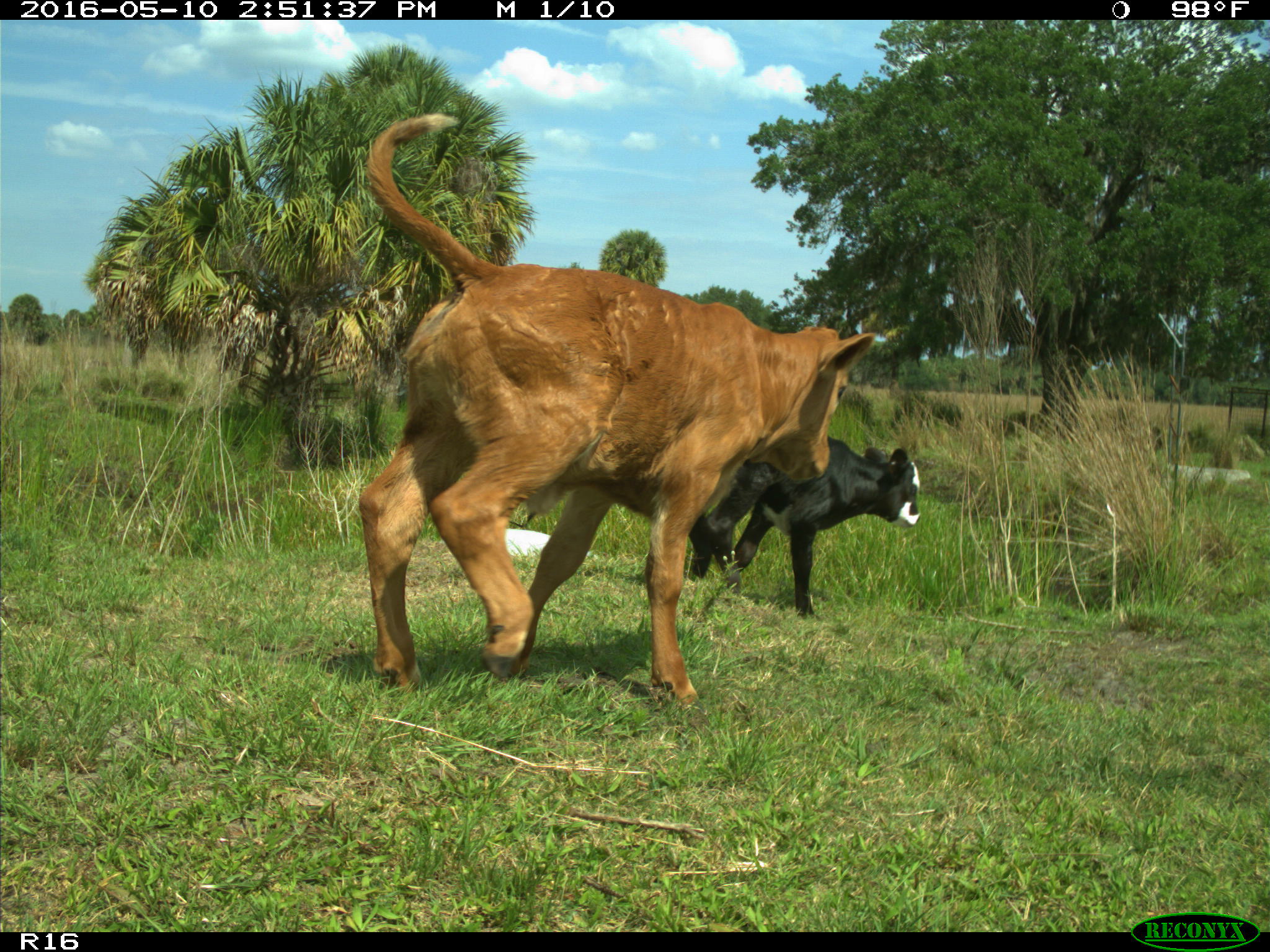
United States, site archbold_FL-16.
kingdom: Animalia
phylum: Chordata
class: Mammalia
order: Artiodactyla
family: Bovidae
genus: Bos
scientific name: Bos taurus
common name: domestic cow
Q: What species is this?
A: Bos taurus (domestic cow).